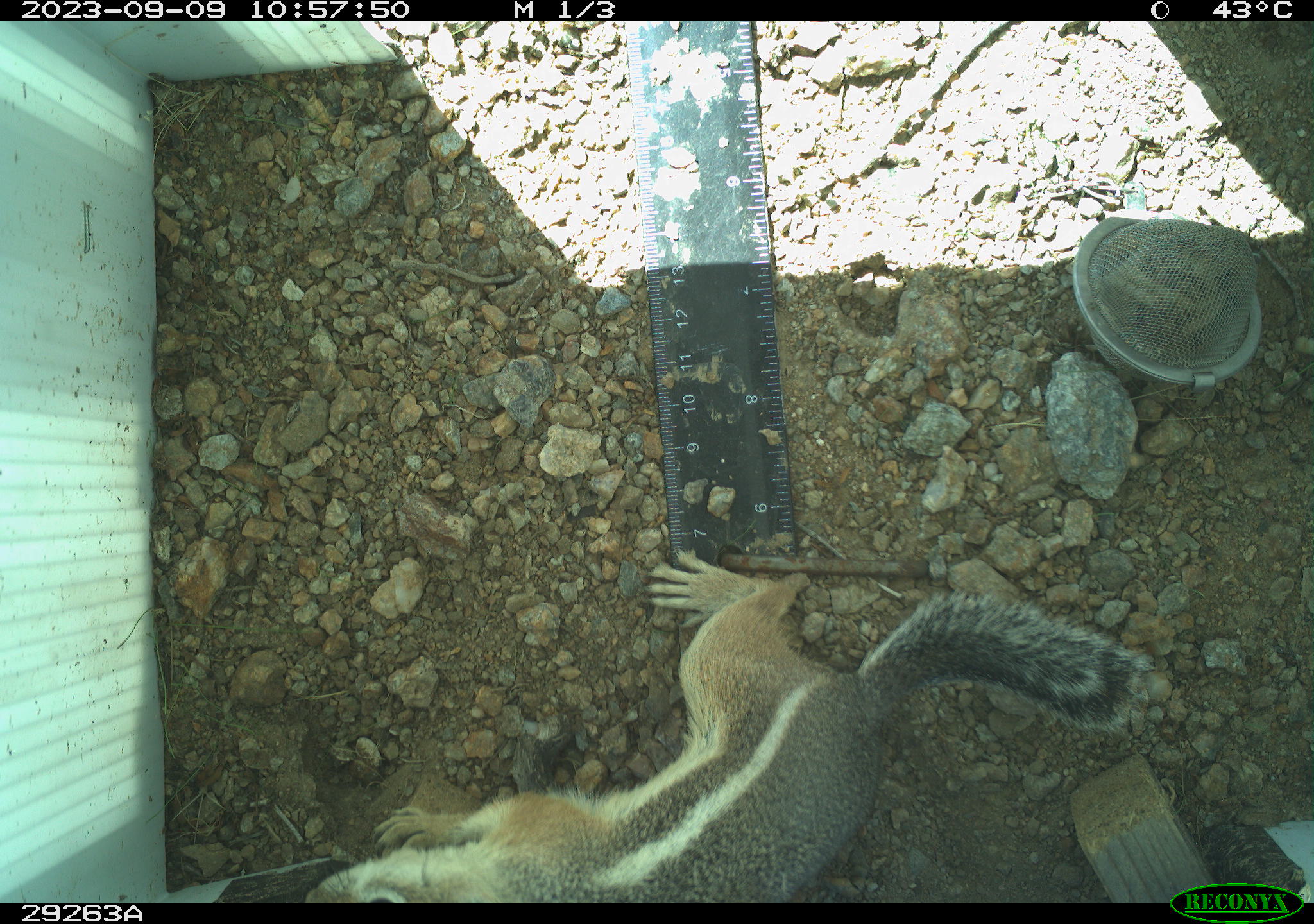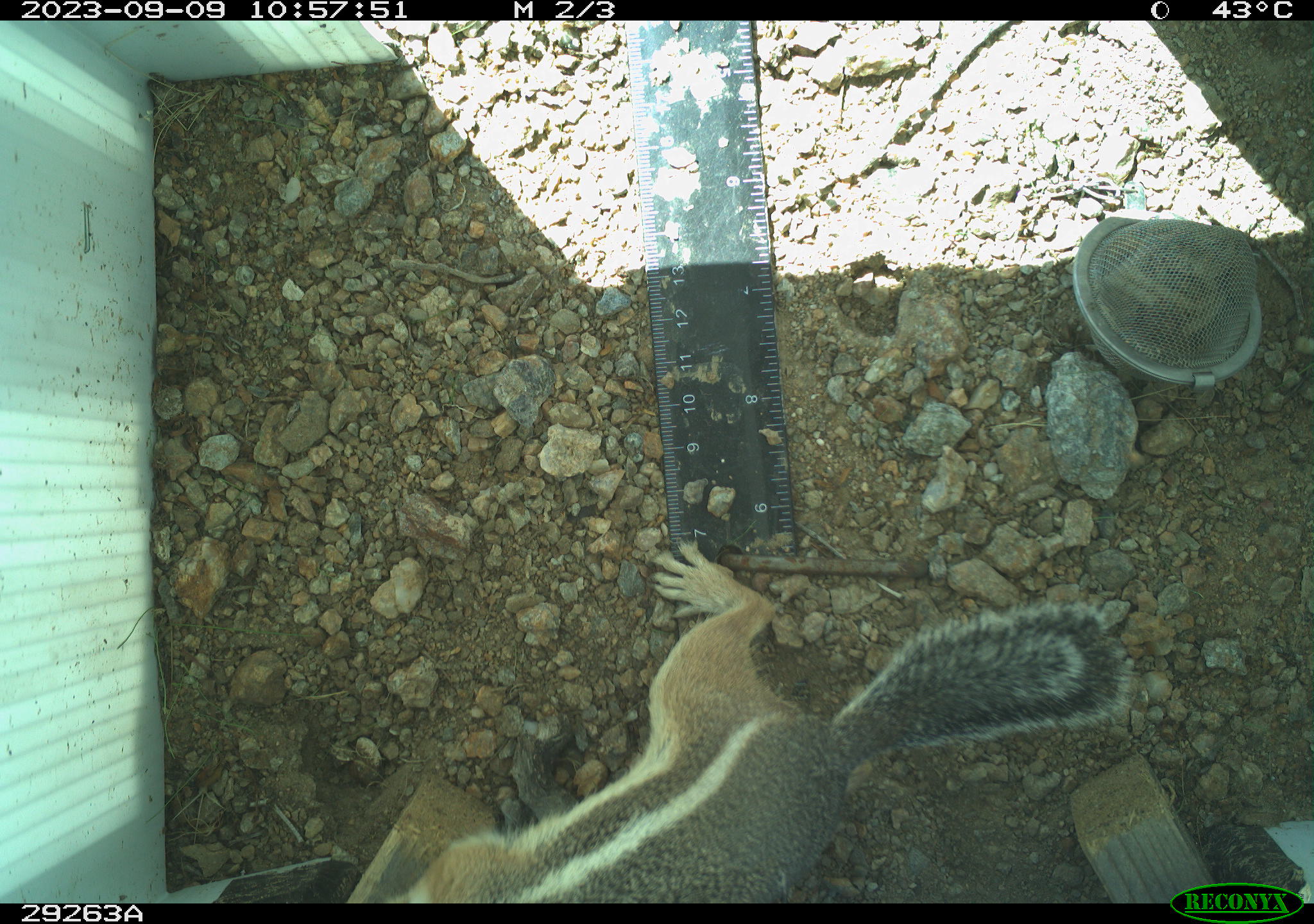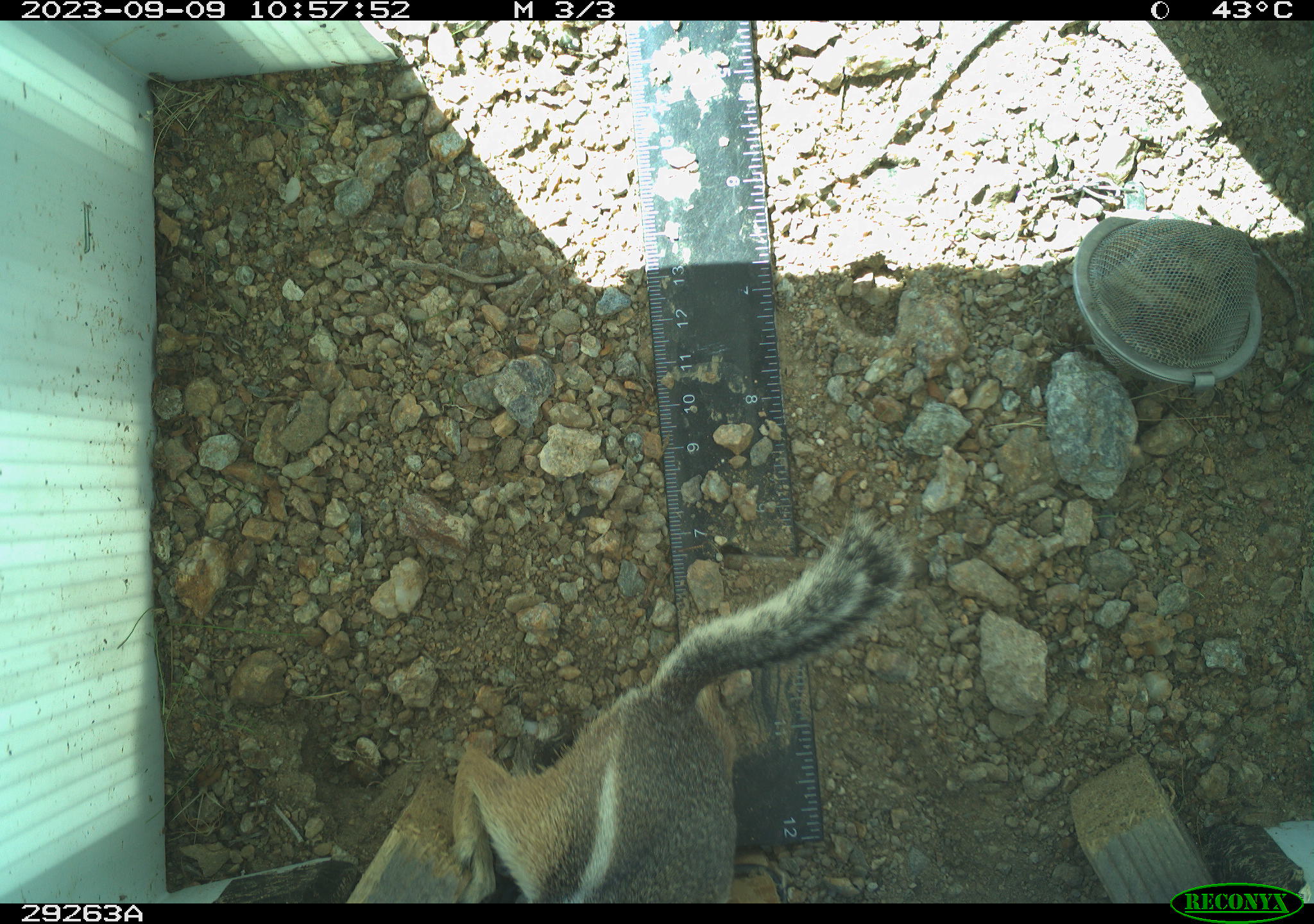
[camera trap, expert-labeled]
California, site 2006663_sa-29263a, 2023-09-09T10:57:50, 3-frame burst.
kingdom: Animalia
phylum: Chordata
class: Mammalia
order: Rodentia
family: Sciuridae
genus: Ammospermophilus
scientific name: Ammospermophilus leucurus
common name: white-tailed antelope squirrel